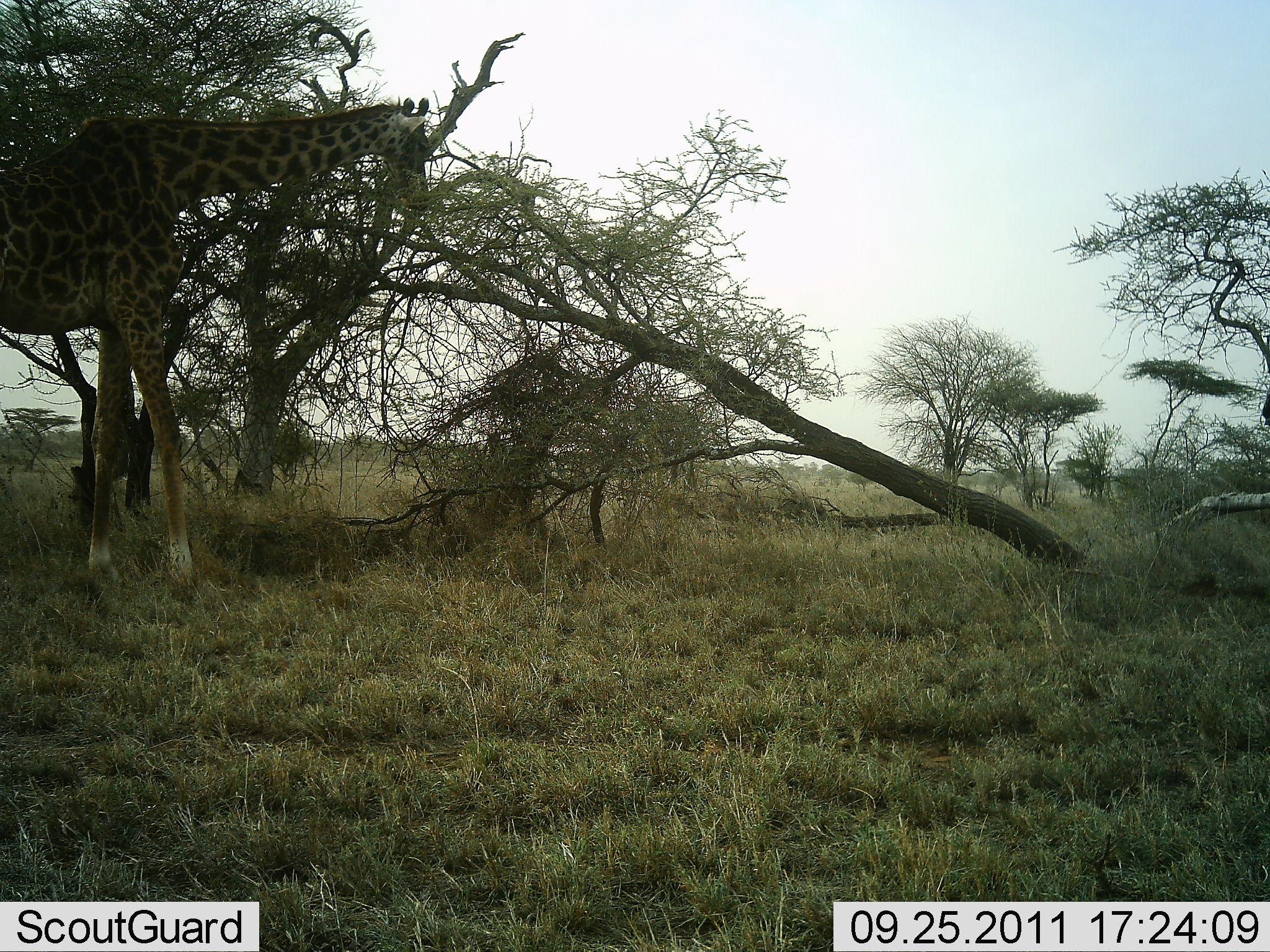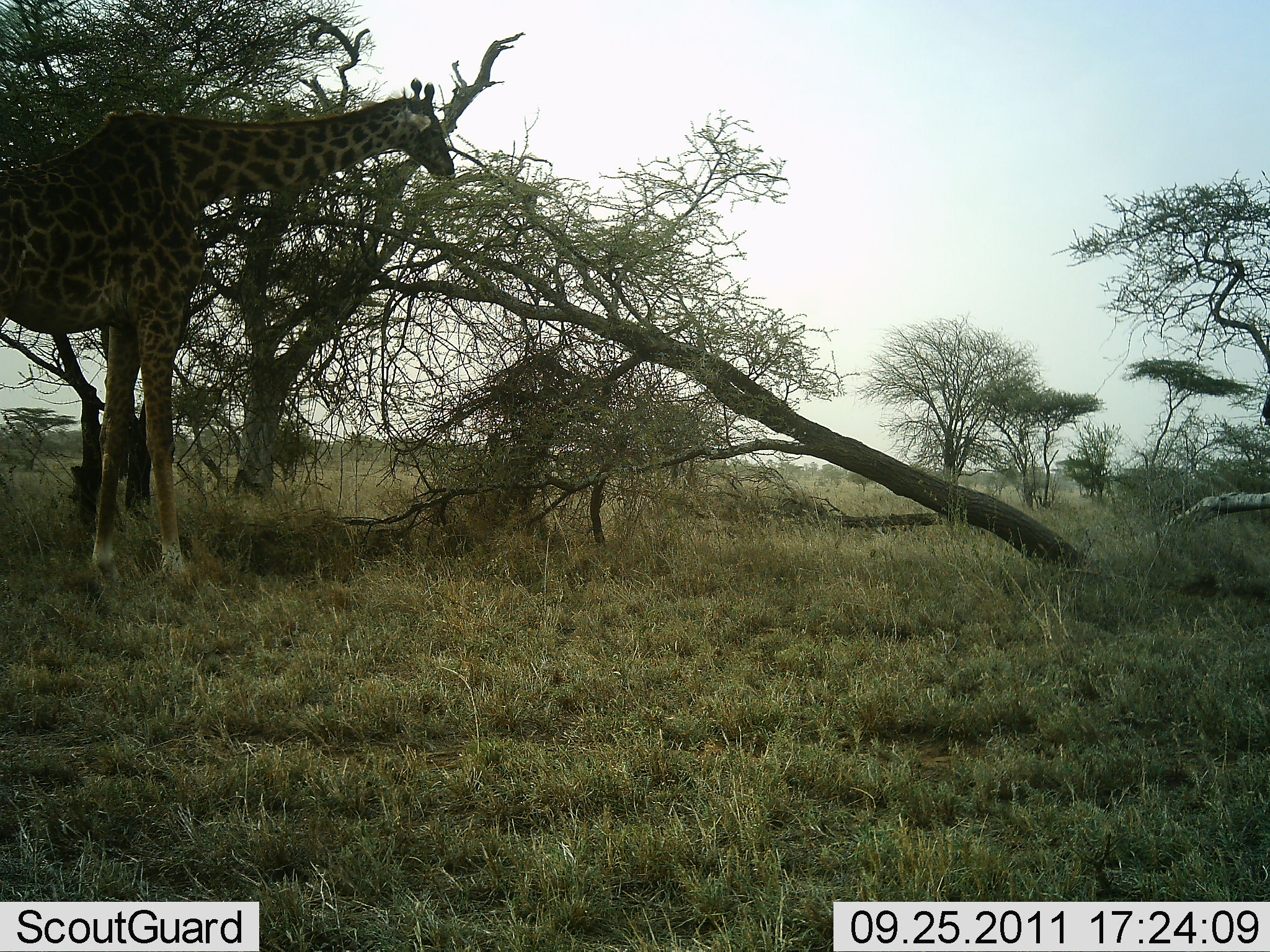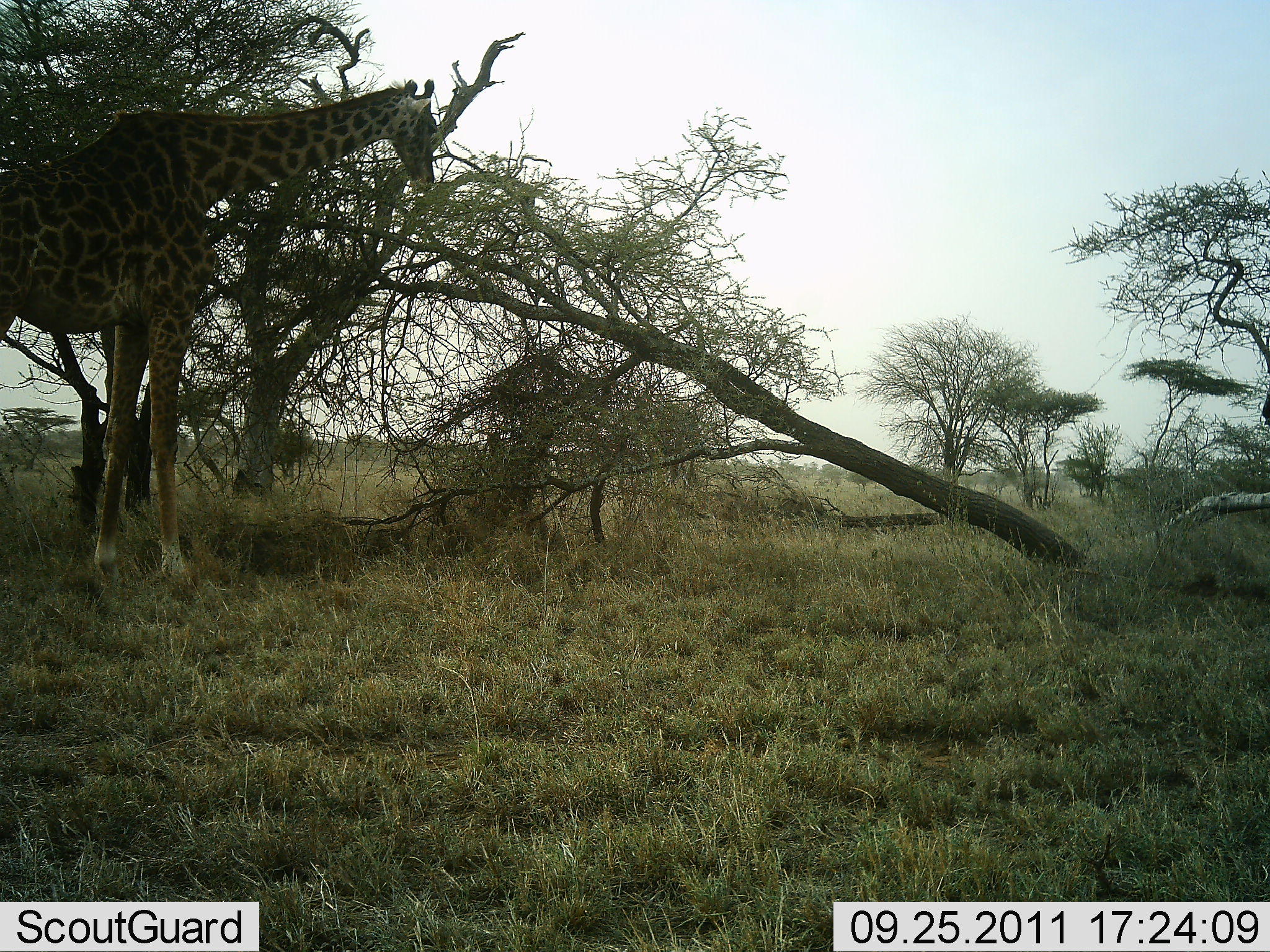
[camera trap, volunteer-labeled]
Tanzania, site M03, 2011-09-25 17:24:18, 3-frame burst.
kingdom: Animalia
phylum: Chordata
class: Mammalia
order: Artiodactyla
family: Giraffidae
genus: Giraffa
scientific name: Giraffa camelopardalis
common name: giraffe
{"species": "giraffe (Giraffa camelopardalis)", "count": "1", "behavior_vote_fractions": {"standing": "21%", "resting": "7%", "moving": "0%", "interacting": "7%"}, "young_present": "0%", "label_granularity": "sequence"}